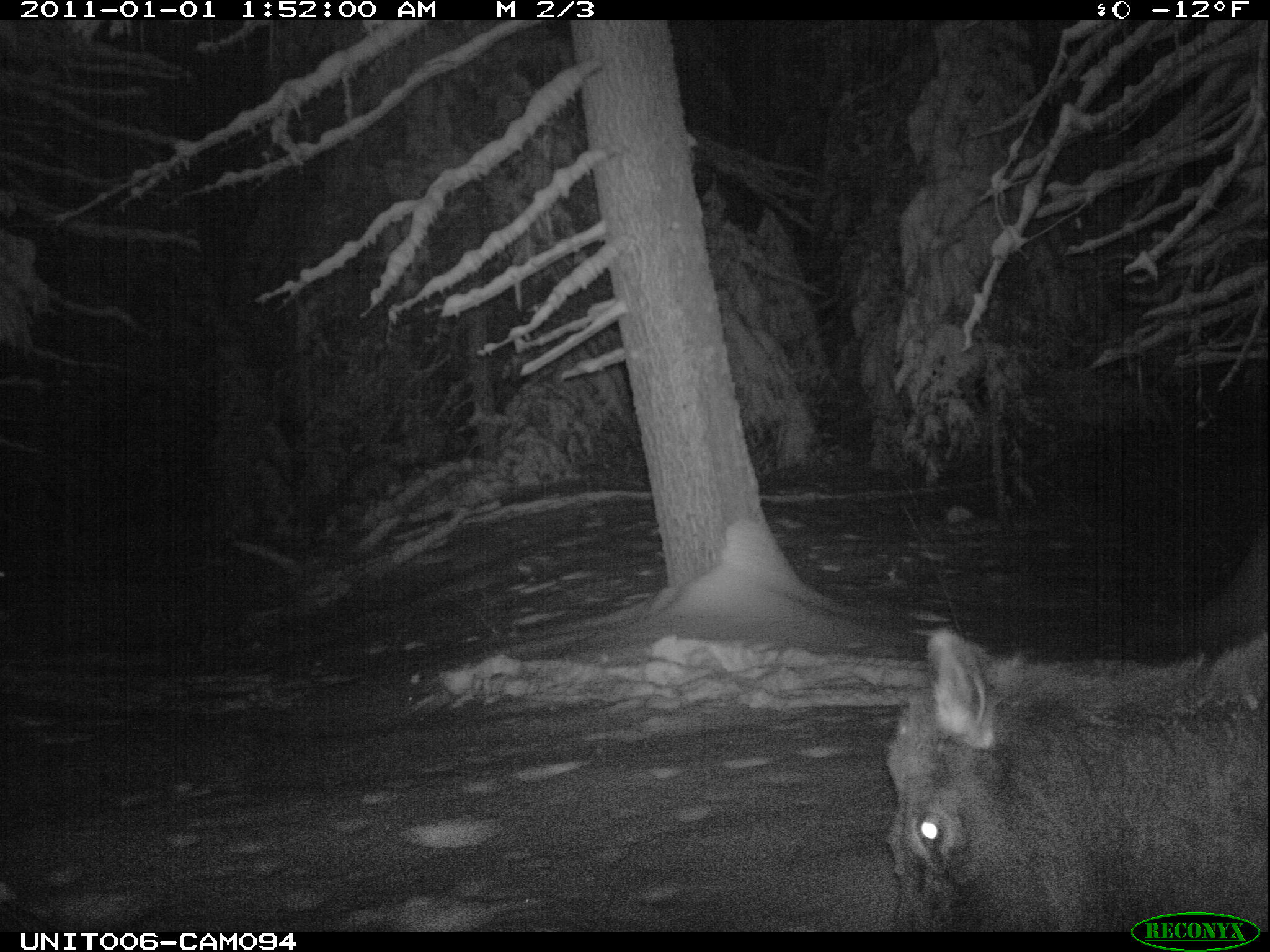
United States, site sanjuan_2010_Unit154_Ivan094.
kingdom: Animalia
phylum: Chordata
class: Mammalia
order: Artiodactyla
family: Cervidae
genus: Cervus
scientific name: Cervus elaphus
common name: red deer